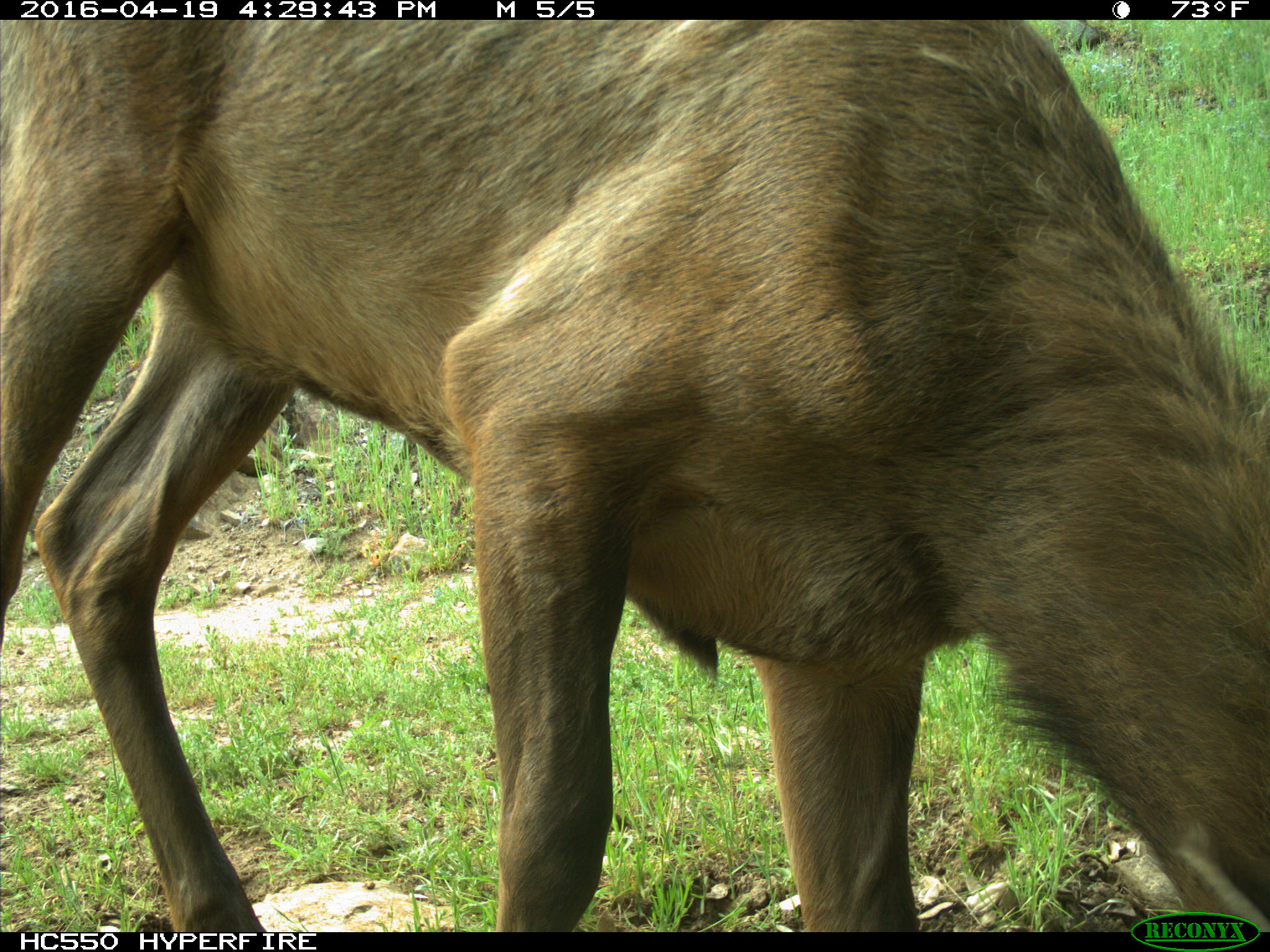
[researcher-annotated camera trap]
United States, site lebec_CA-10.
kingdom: Animalia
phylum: Chordata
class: Mammalia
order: Artiodactyla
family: Cervidae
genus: Cervus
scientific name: Cervus canadensis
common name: elk